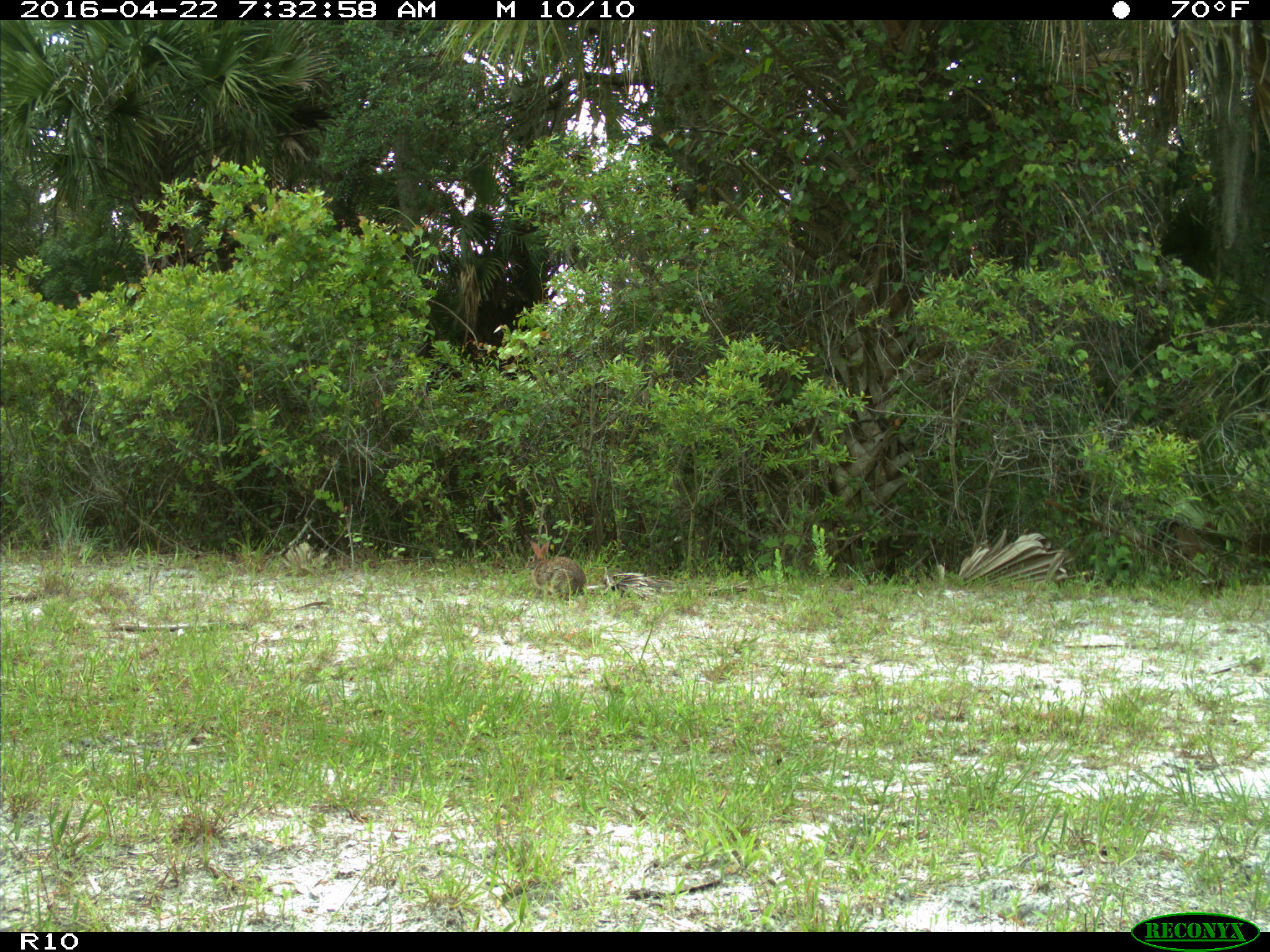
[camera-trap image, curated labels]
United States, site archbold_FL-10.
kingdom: Animalia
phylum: Chordata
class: Mammalia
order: Lagomorpha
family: Leporidae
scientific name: Leporidae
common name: rabbits and hares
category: unidentified rabbit